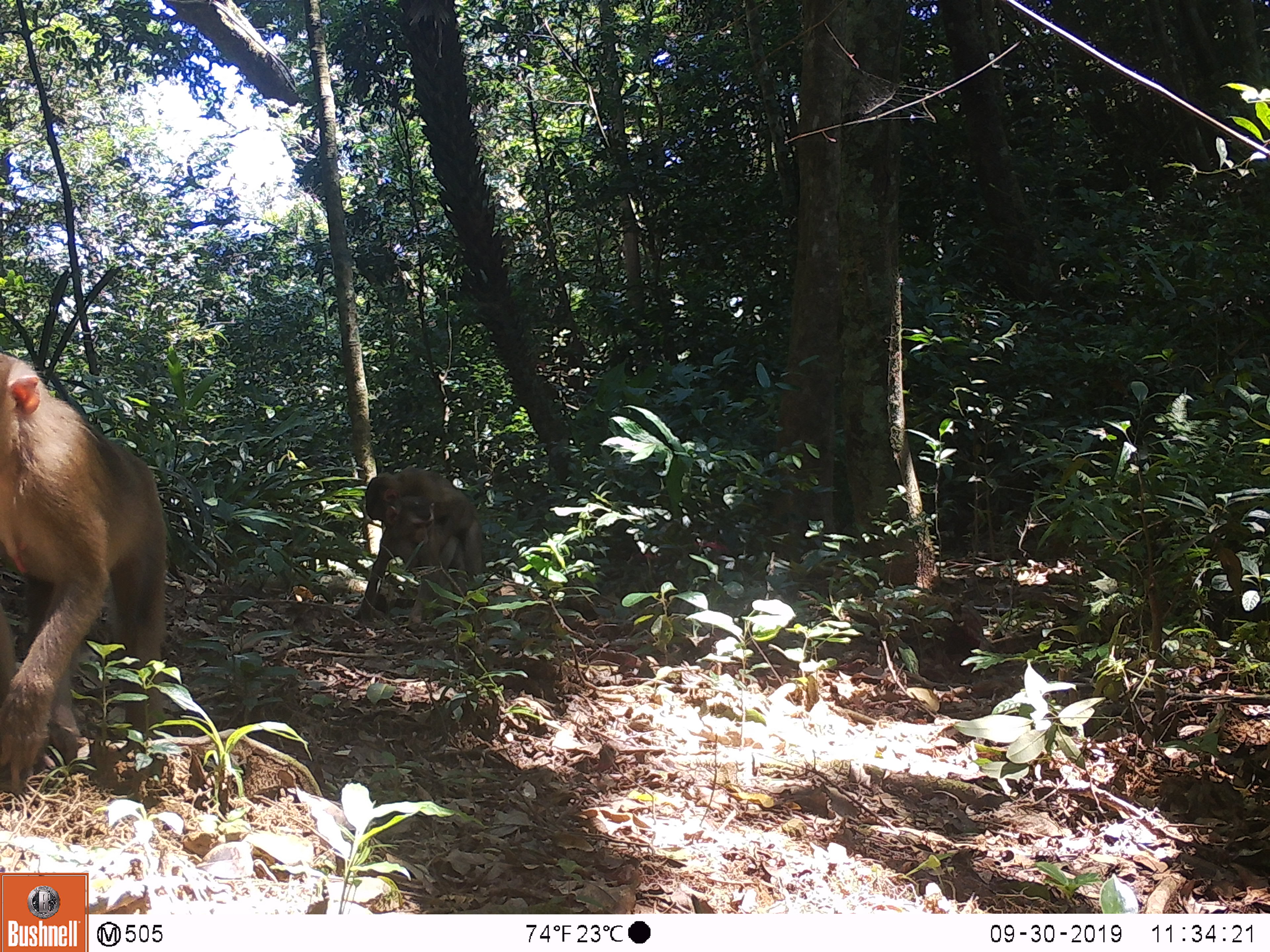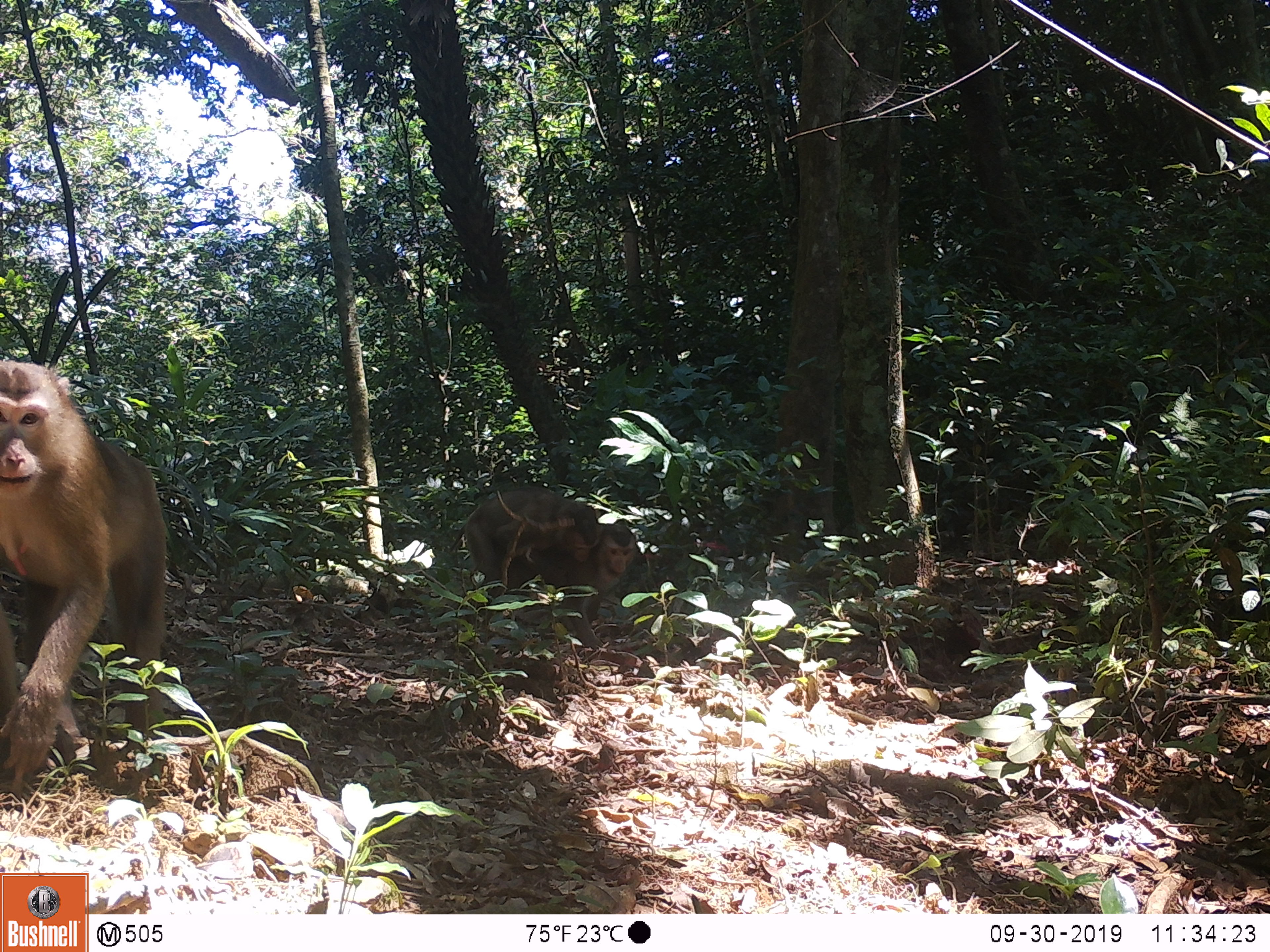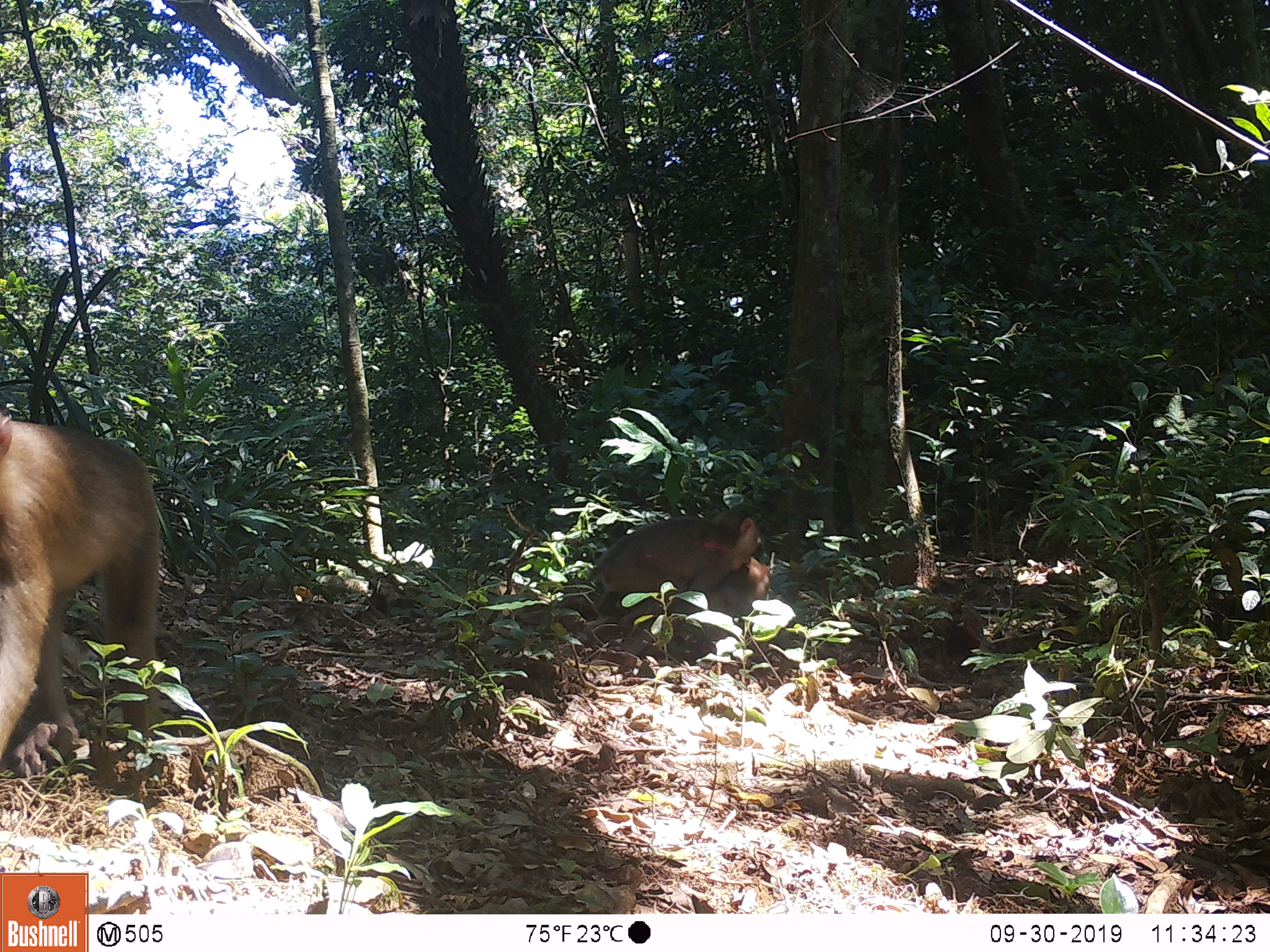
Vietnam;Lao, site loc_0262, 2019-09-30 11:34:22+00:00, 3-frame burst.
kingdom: Animalia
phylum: Chordata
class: Mammalia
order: Primates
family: Cercopithecidae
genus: Macaca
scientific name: Macaca nemestrina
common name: pig-tailed macaque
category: pig tailed macaque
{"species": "pig tailed macaque (pig-tailed macaque) (Macaca nemestrina)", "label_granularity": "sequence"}